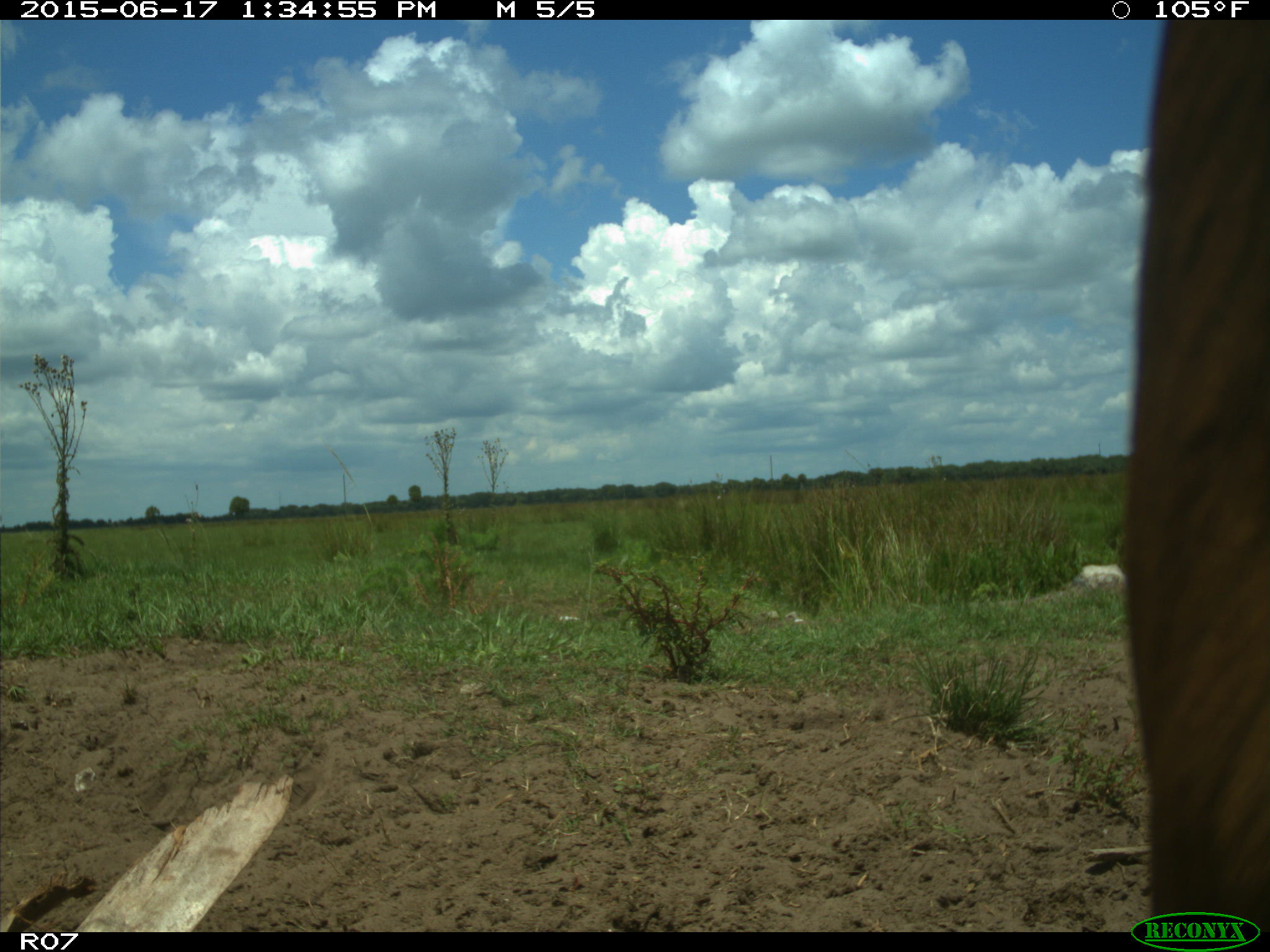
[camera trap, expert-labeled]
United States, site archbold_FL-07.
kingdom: Animalia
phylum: Chordata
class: Mammalia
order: Artiodactyla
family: Bovidae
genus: Bos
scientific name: Bos taurus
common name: domestic cow